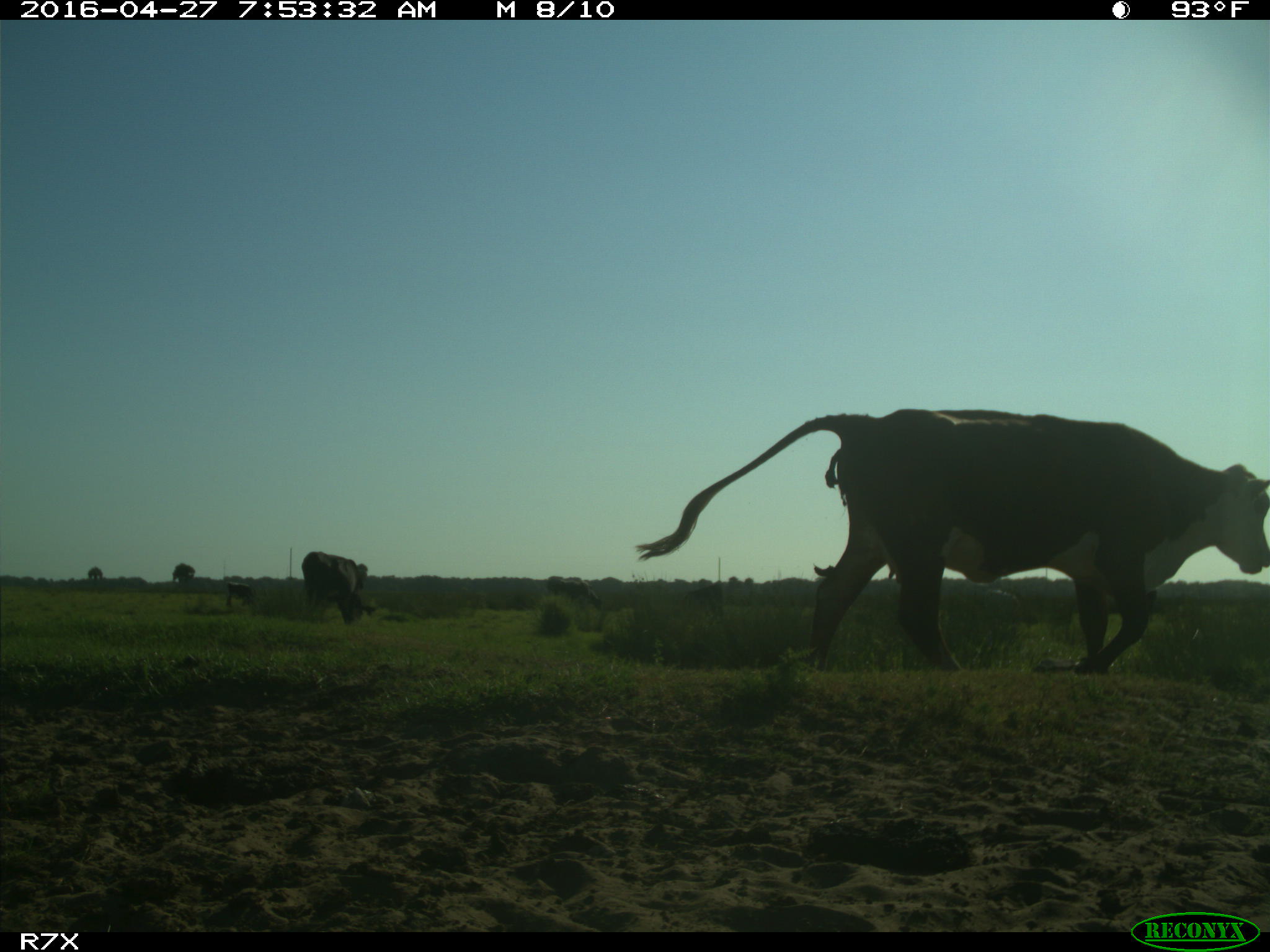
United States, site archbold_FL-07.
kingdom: Animalia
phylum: Chordata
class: Mammalia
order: Artiodactyla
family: Bovidae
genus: Bos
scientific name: Bos taurus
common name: domestic cow